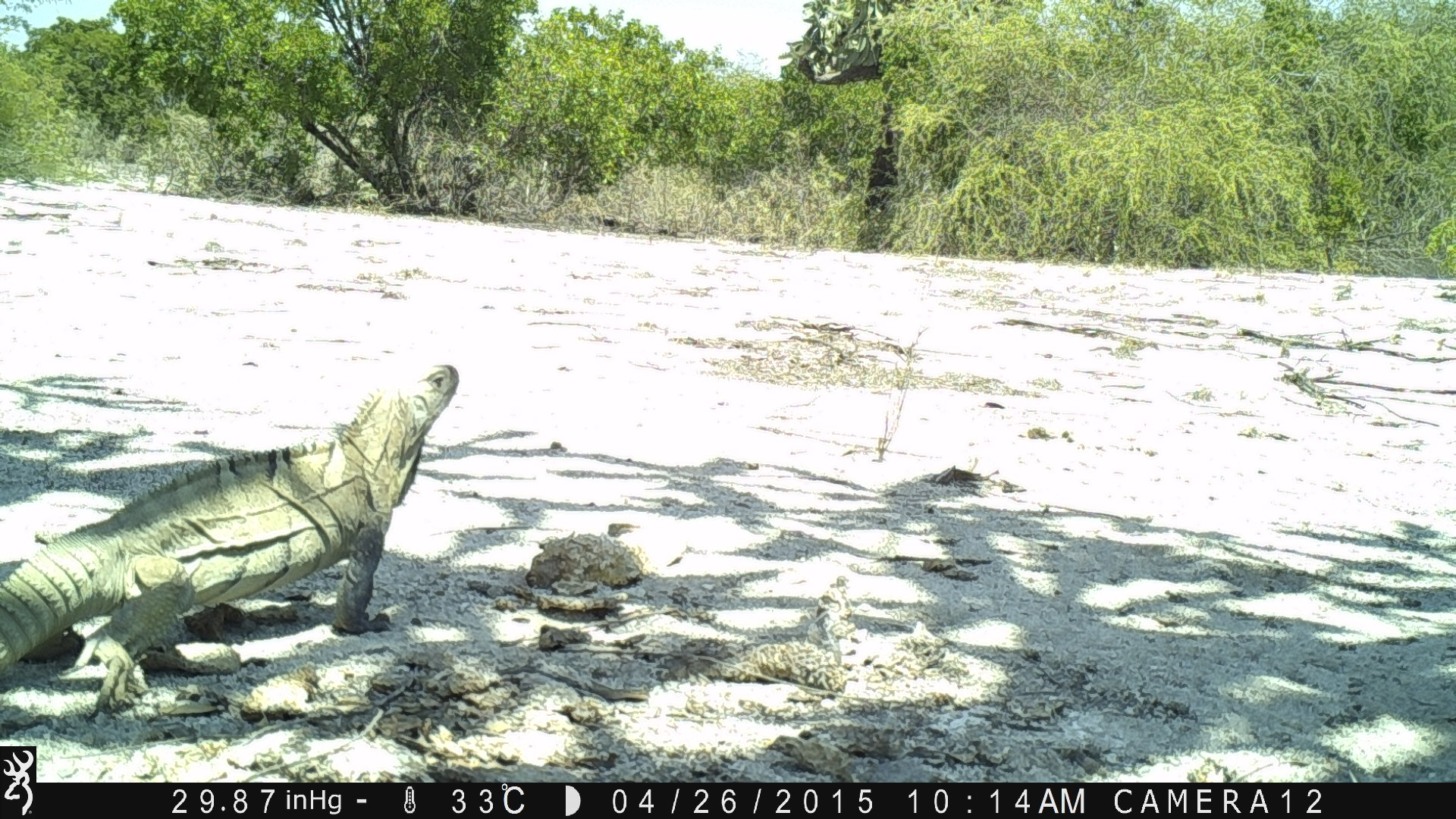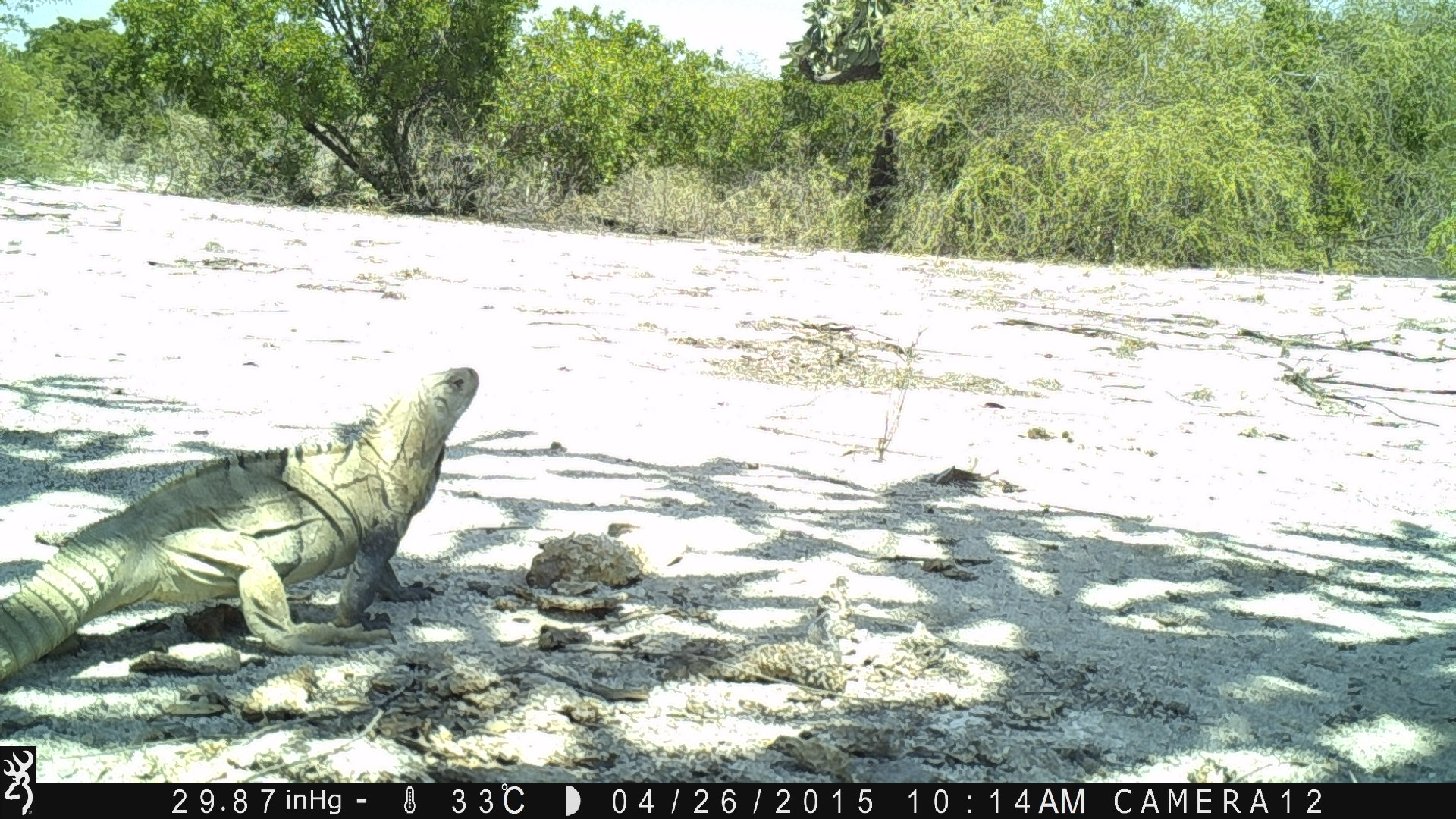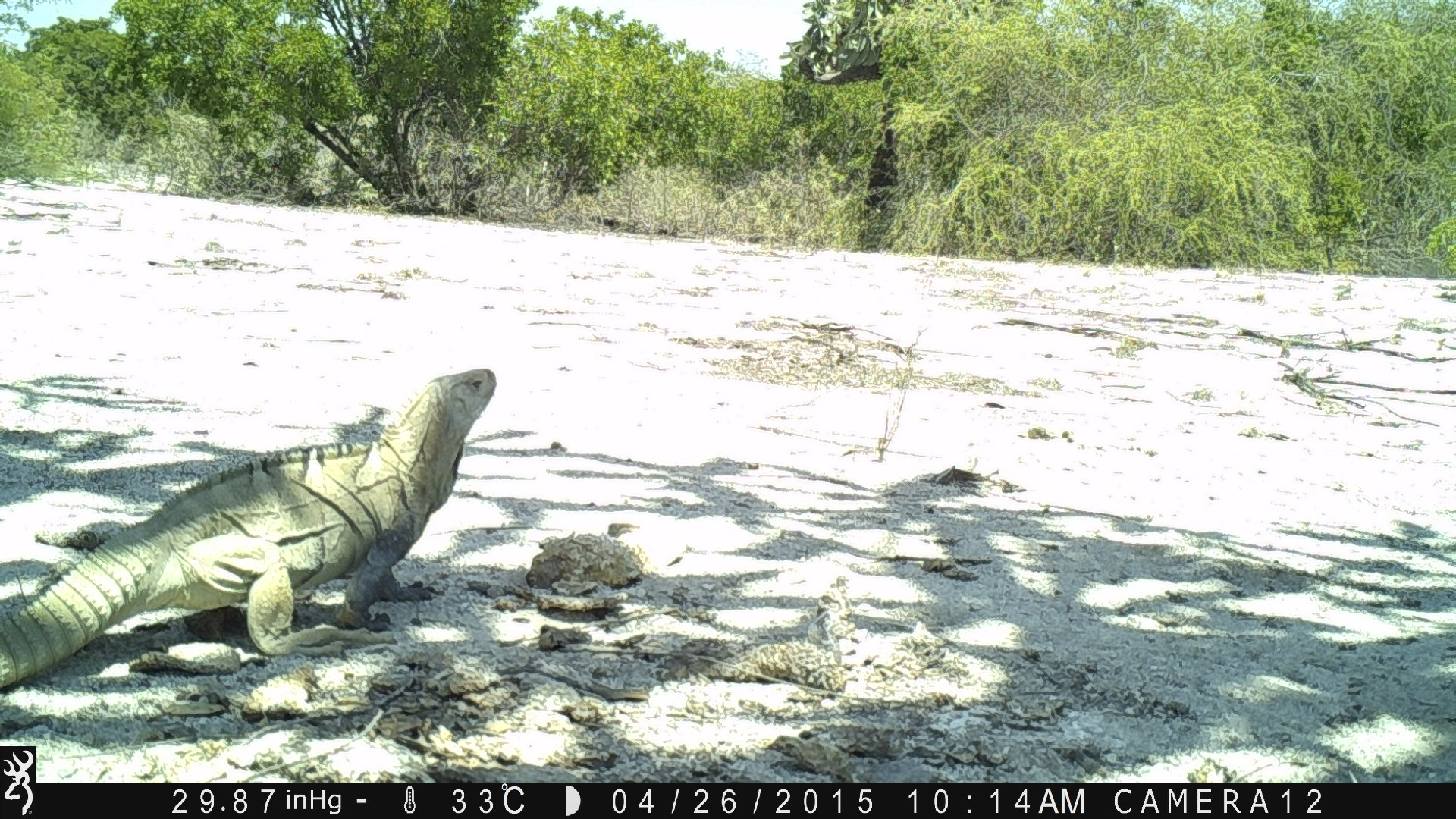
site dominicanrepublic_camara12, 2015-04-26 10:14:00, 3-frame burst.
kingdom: Animalia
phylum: Chordata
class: Reptilia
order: Squamata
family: Iguanidae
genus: Iguana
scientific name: Iguana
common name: typical iguanas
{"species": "Iguana (typical iguanas)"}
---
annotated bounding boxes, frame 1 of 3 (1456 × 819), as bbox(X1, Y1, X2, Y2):
iguana: bbox(9, 361, 466, 707)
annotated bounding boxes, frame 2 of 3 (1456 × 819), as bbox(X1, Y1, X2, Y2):
iguana: bbox(1, 362, 485, 686)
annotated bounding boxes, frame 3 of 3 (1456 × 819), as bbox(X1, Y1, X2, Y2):
iguana: bbox(16, 369, 499, 676)